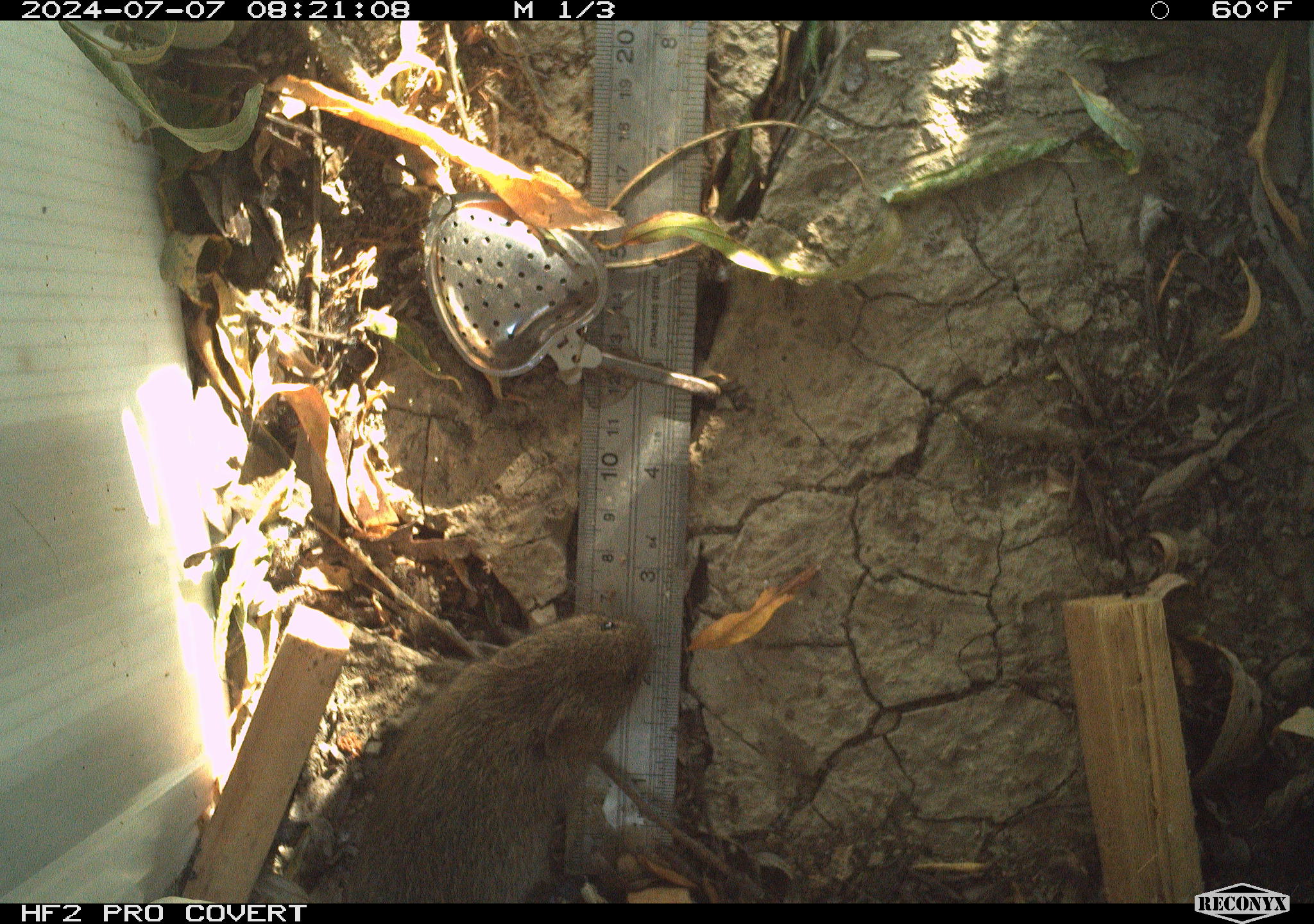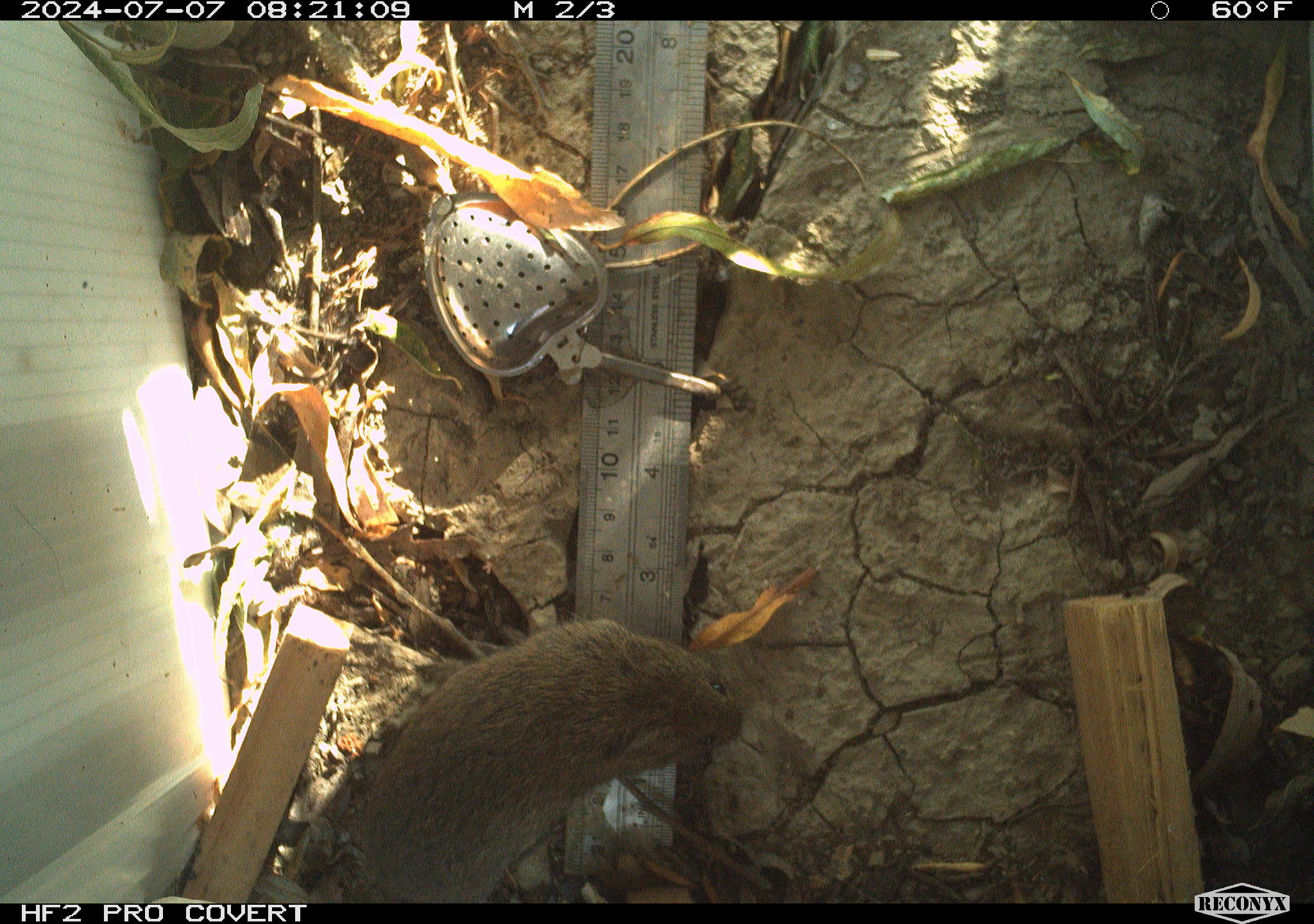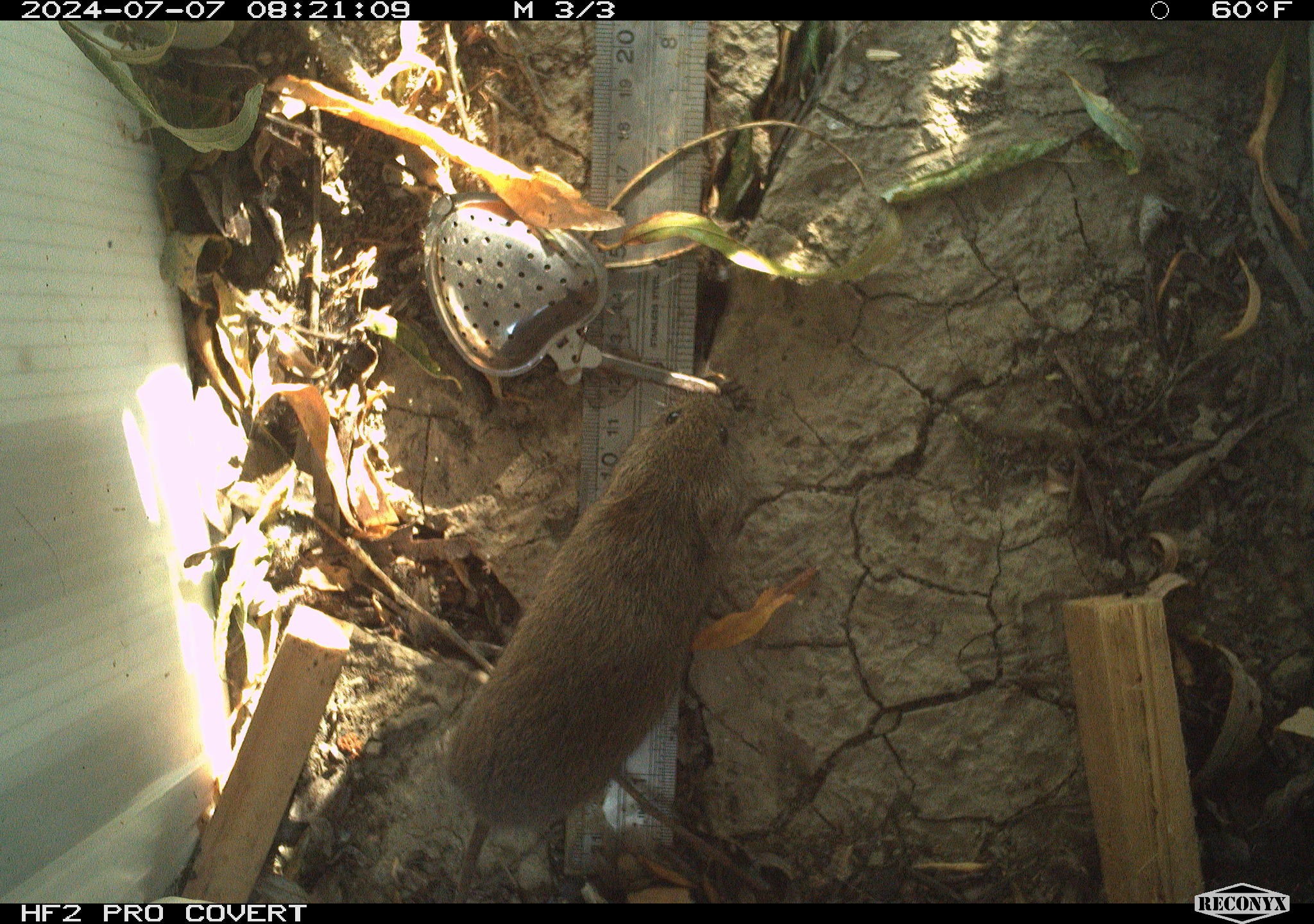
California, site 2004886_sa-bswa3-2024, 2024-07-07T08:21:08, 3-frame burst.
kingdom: Animalia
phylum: Chordata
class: Mammalia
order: Rodentia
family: Cricetidae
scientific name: Arvicolinae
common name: voles, lemmings, and muskrats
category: arvicolinae subfamily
Arvicolinae subfamily (voles, lemmings, and muskrats) (Arvicolinae).